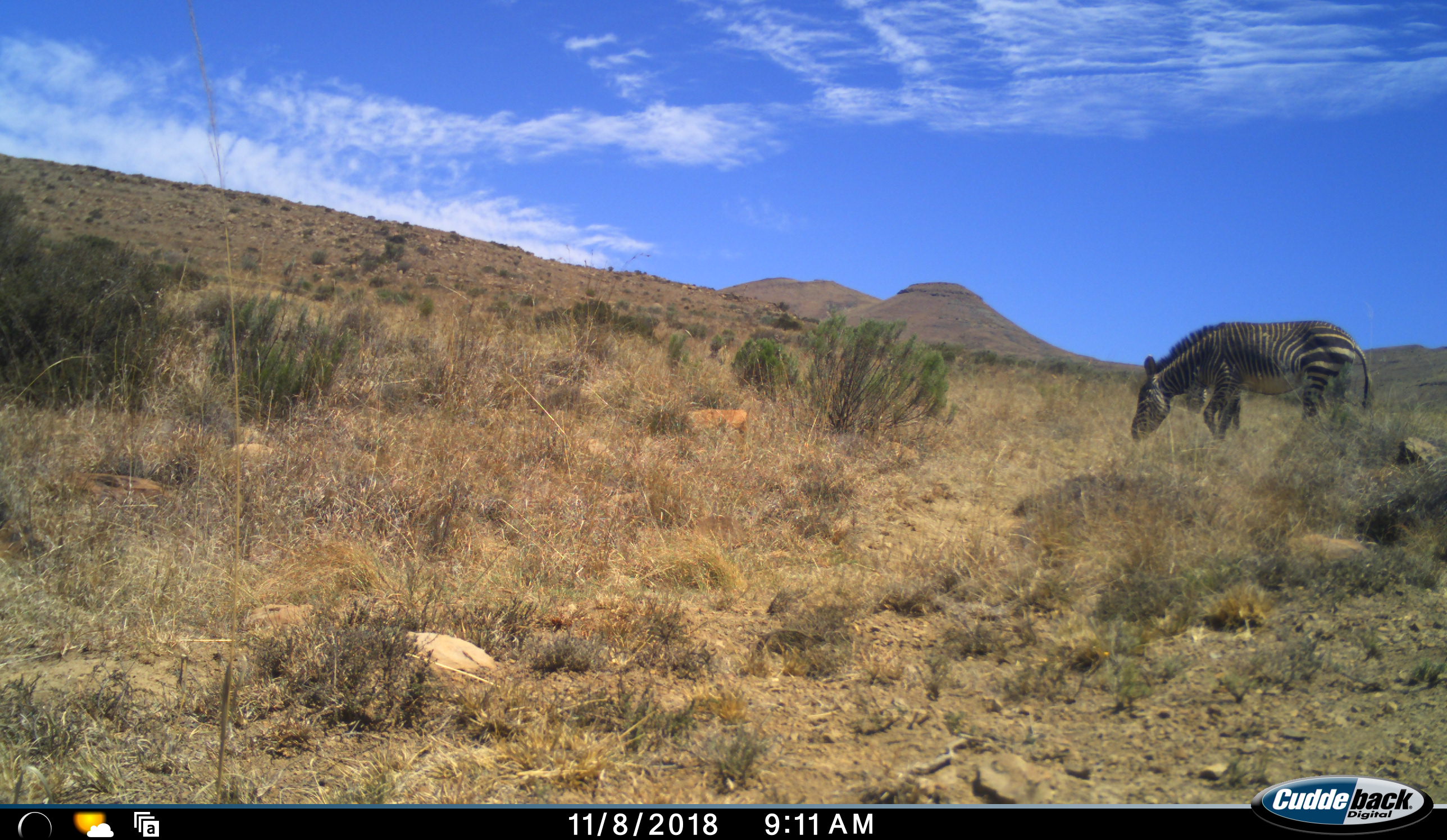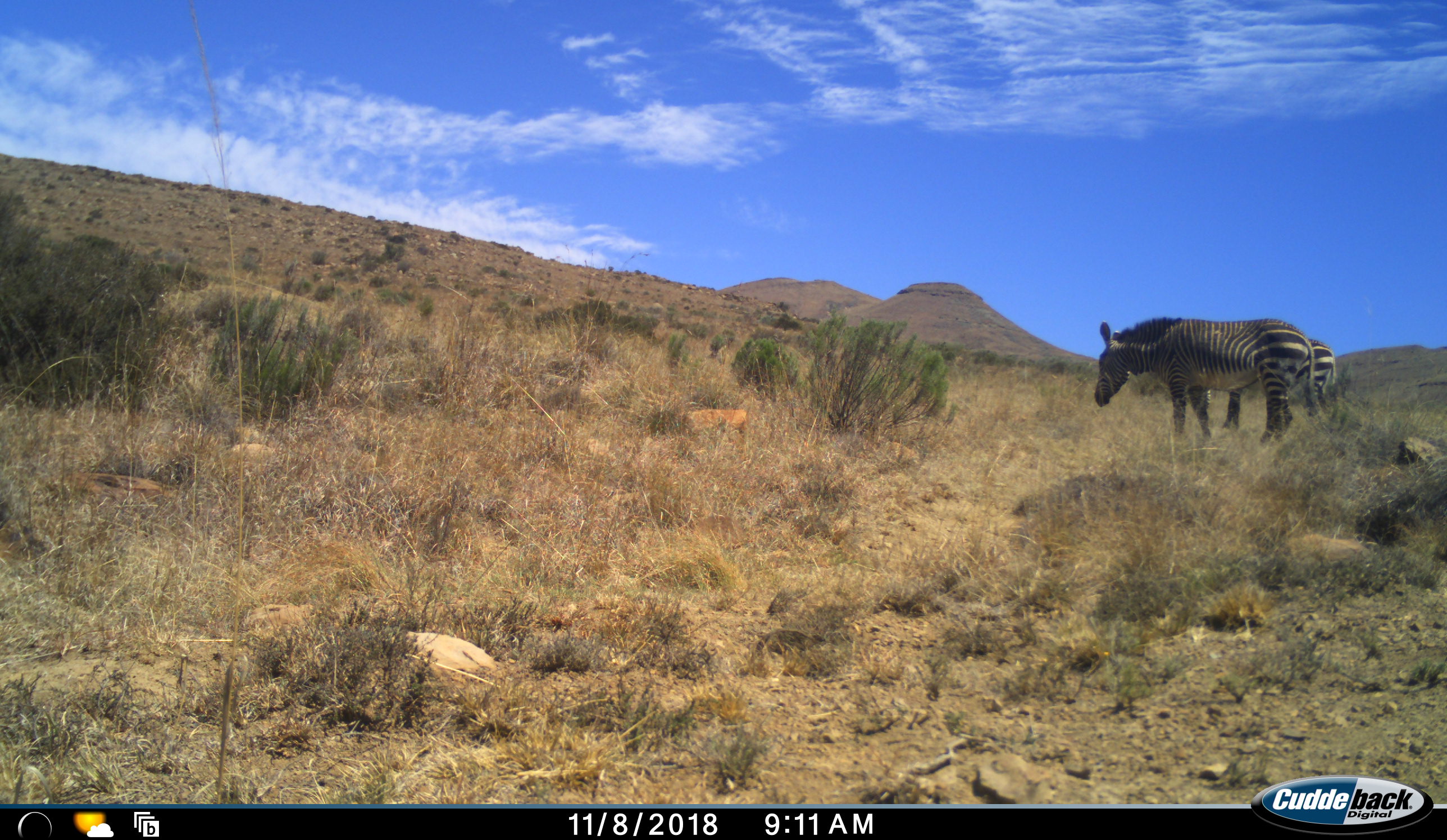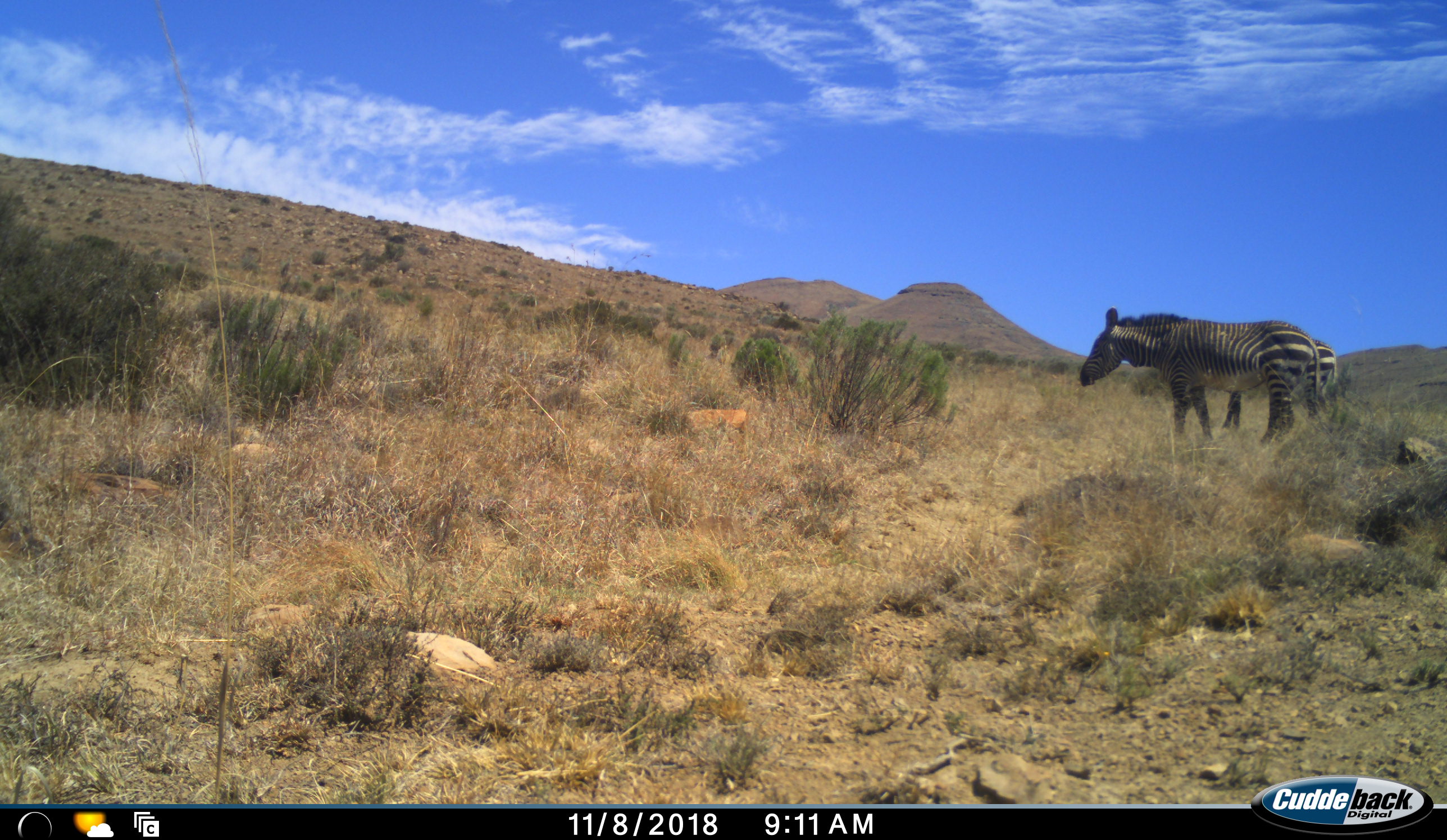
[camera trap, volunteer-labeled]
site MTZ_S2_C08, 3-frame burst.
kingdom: Animalia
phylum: Chordata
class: Mammalia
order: Perissodactyla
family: Equidae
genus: Equus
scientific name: Equus zebra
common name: mountain zebra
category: zebramountain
Zebramountain (mountain zebra) (Equus zebra), count 1. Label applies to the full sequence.